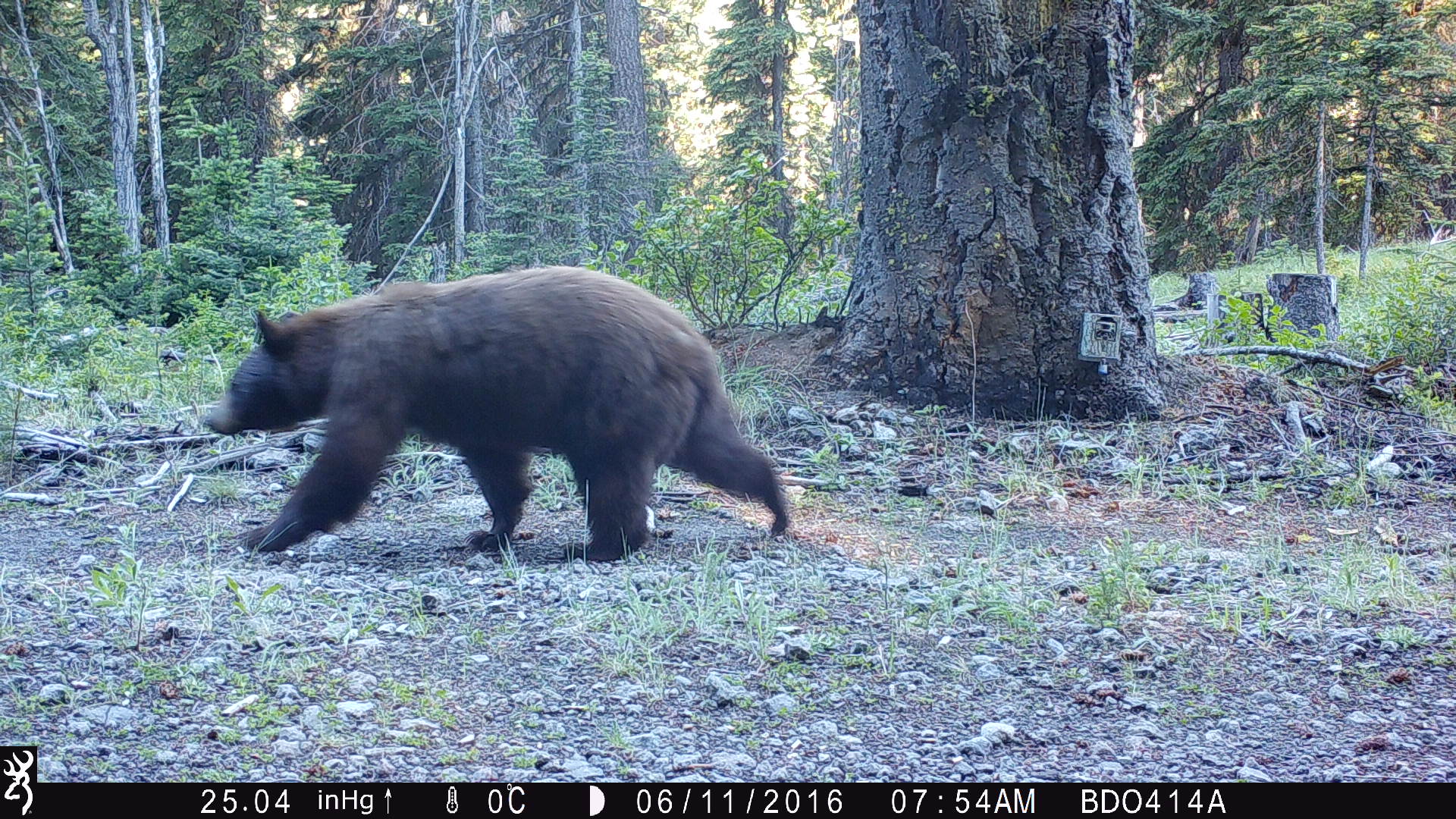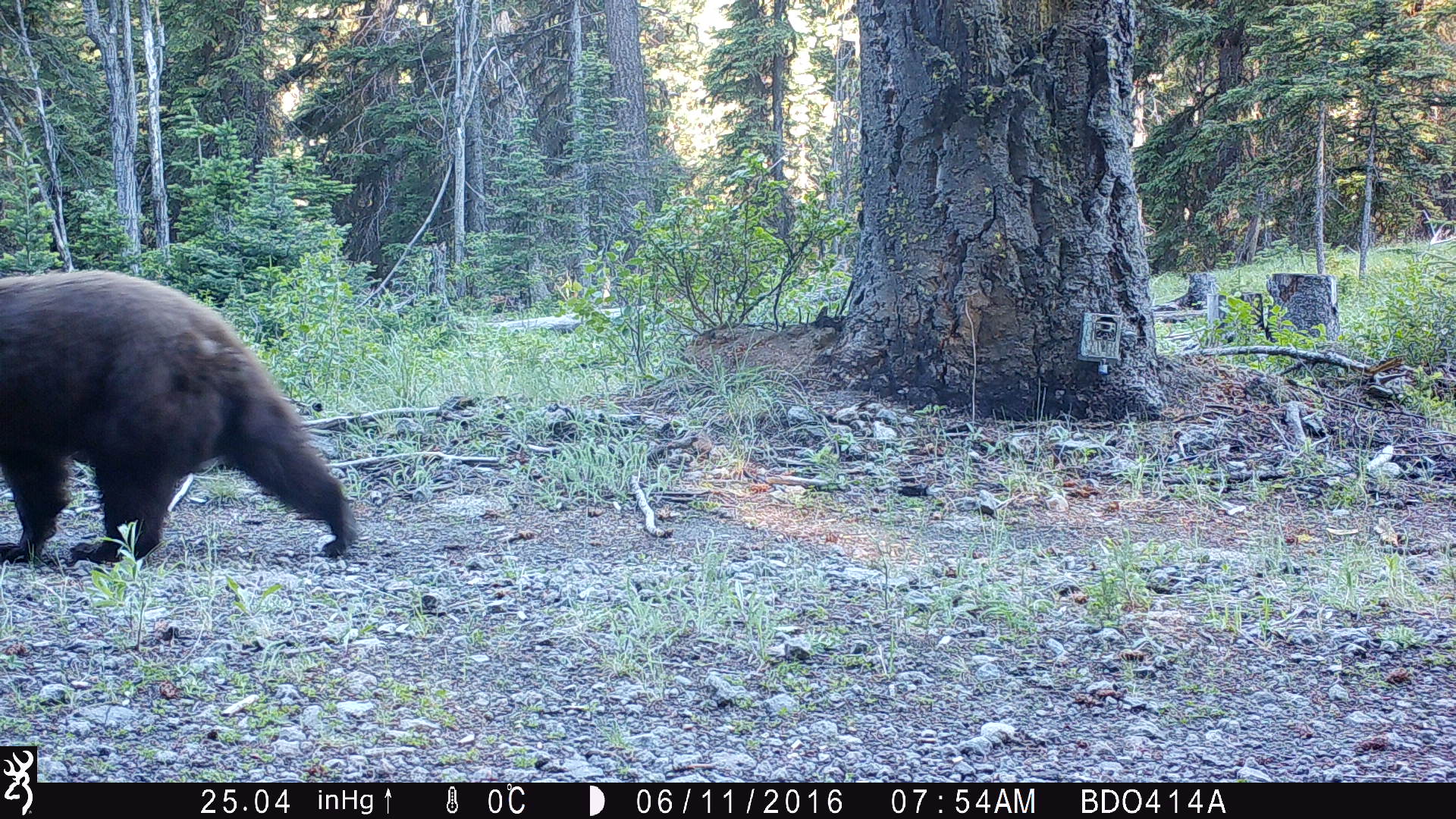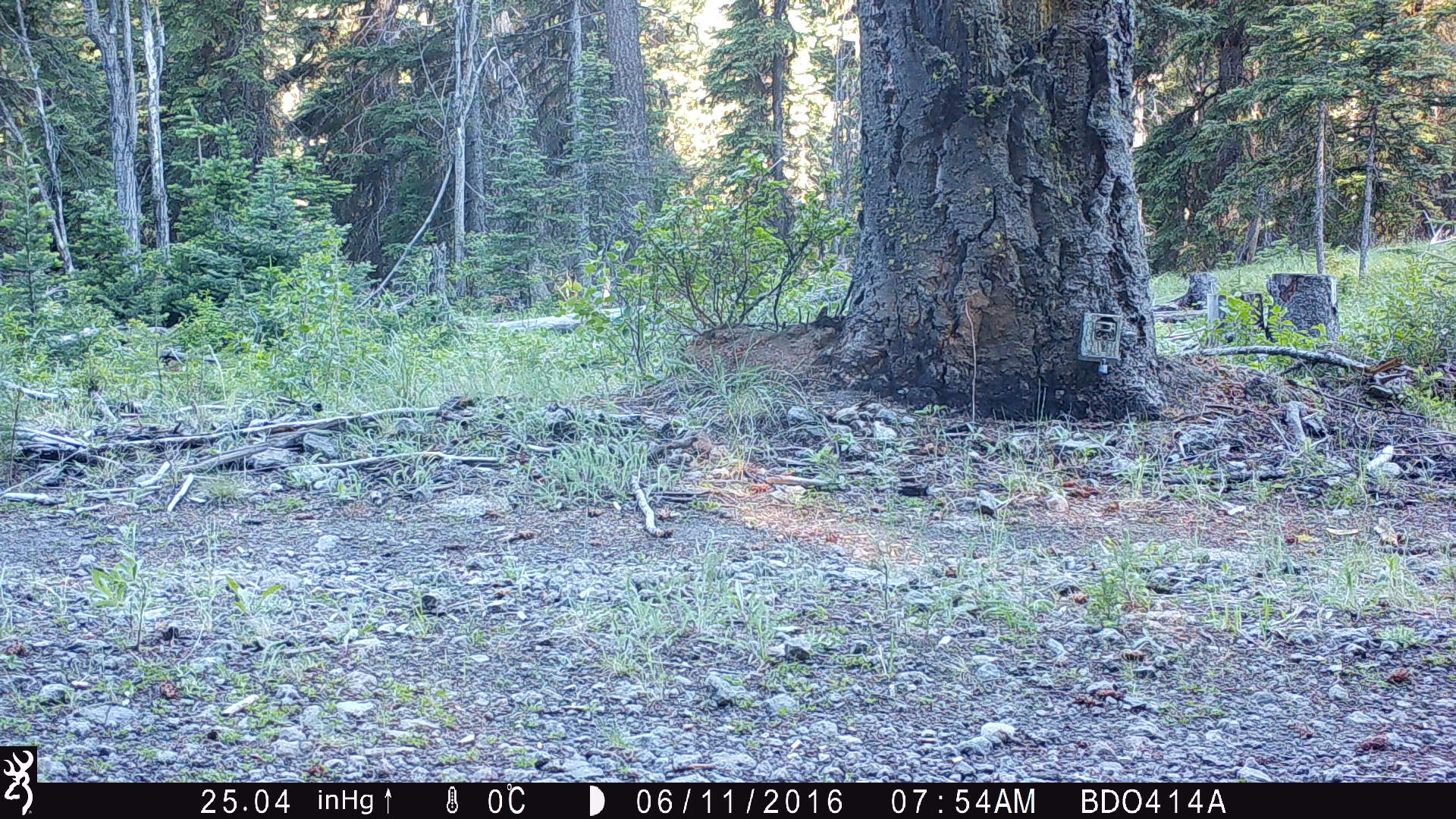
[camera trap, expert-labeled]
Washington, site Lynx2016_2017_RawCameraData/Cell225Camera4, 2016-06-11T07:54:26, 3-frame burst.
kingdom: Animalia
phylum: Chordata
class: Mammalia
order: Carnivora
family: Ursidae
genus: Ursus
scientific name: Ursus americanus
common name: american black bear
Ursus americanus (american black bear). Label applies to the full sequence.